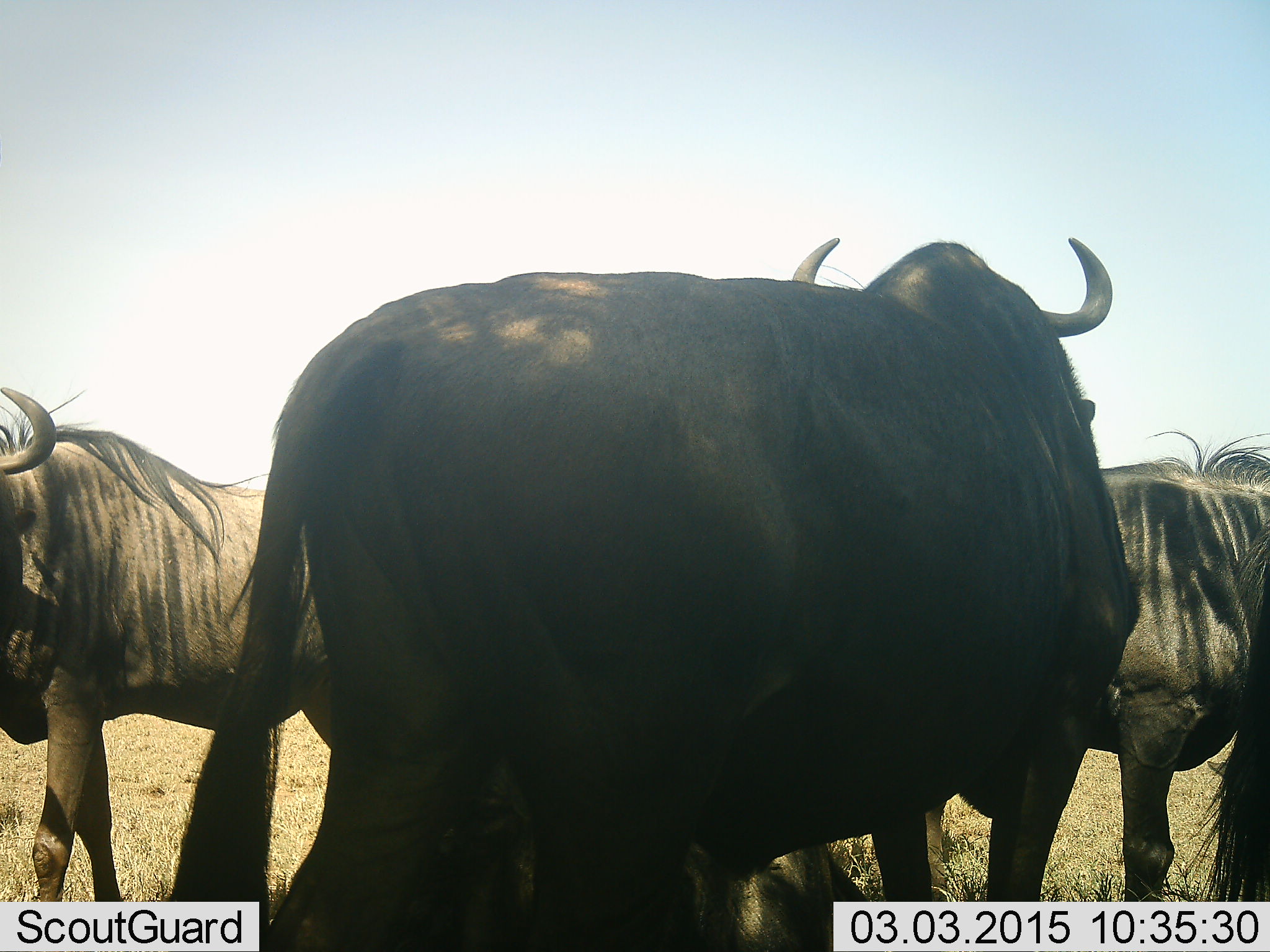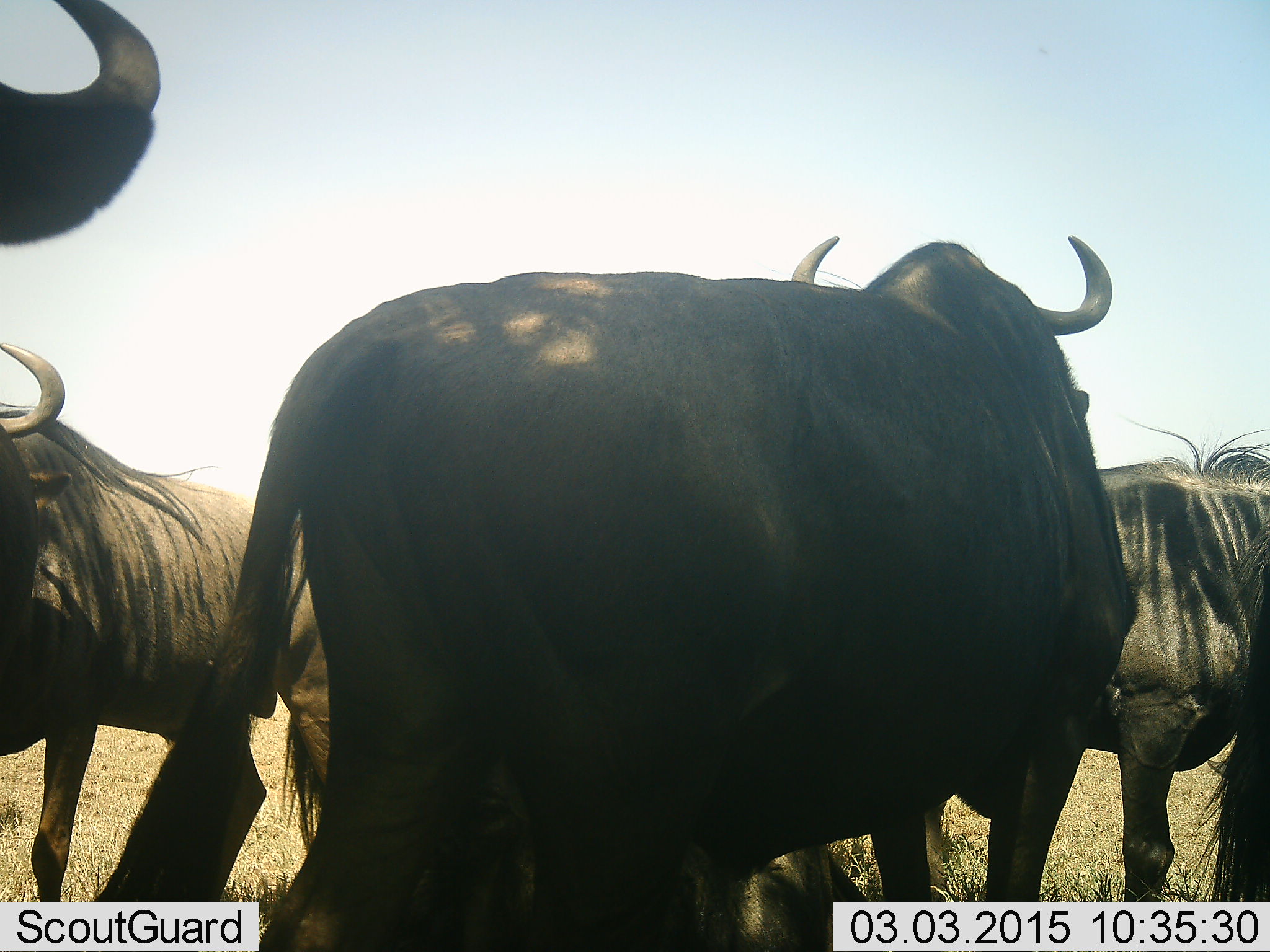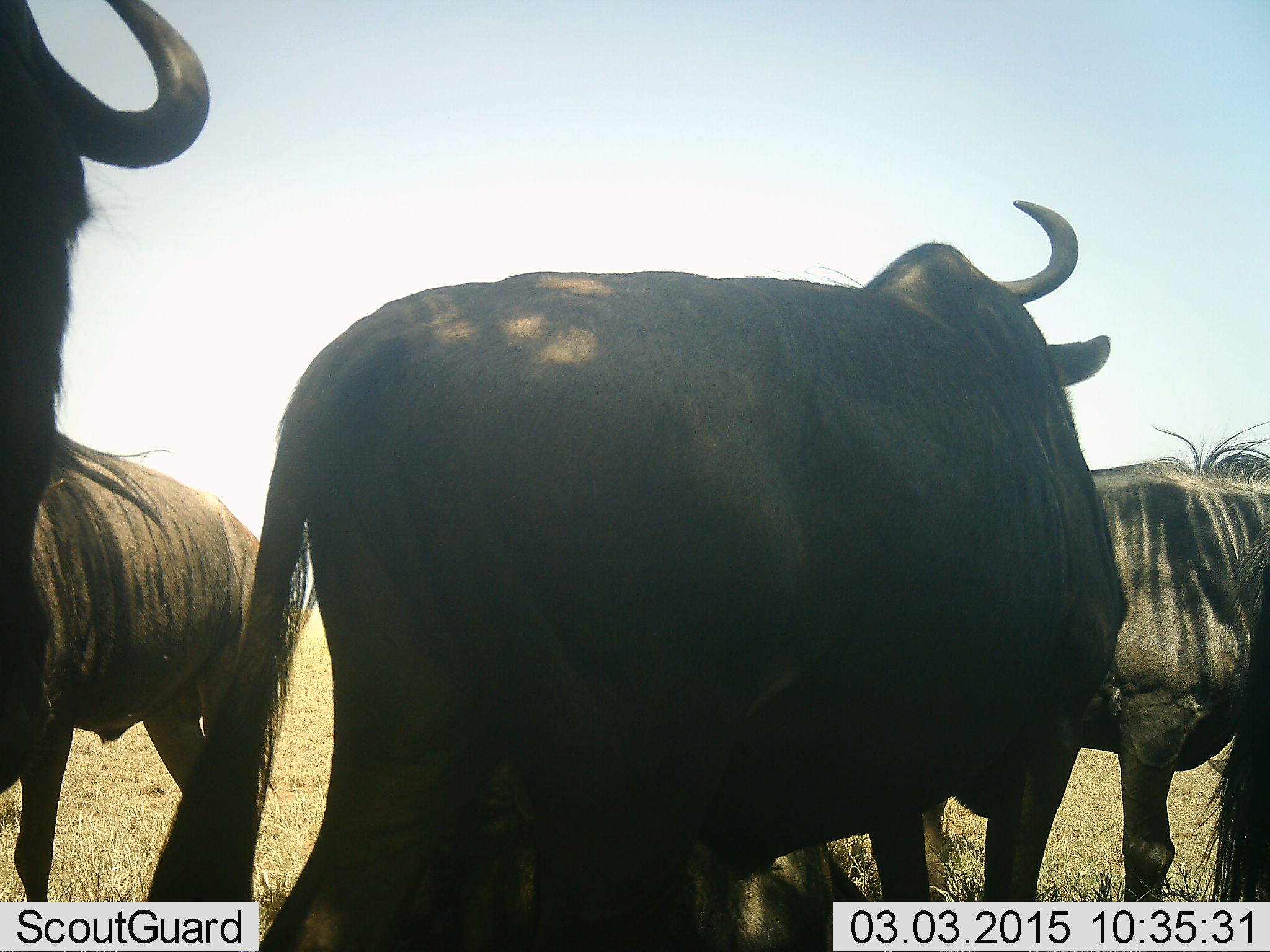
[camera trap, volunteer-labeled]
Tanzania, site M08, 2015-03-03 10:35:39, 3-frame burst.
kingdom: Animalia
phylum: Chordata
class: Mammalia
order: Artiodactyla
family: Bovidae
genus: Connochaetes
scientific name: Connochaetes taurinus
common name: blue wildebeest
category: wildebeest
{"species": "wildebeest (blue wildebeest) (Connochaetes taurinus)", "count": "5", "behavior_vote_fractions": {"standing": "100%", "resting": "10%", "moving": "30%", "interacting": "0%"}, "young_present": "0%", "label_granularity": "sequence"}